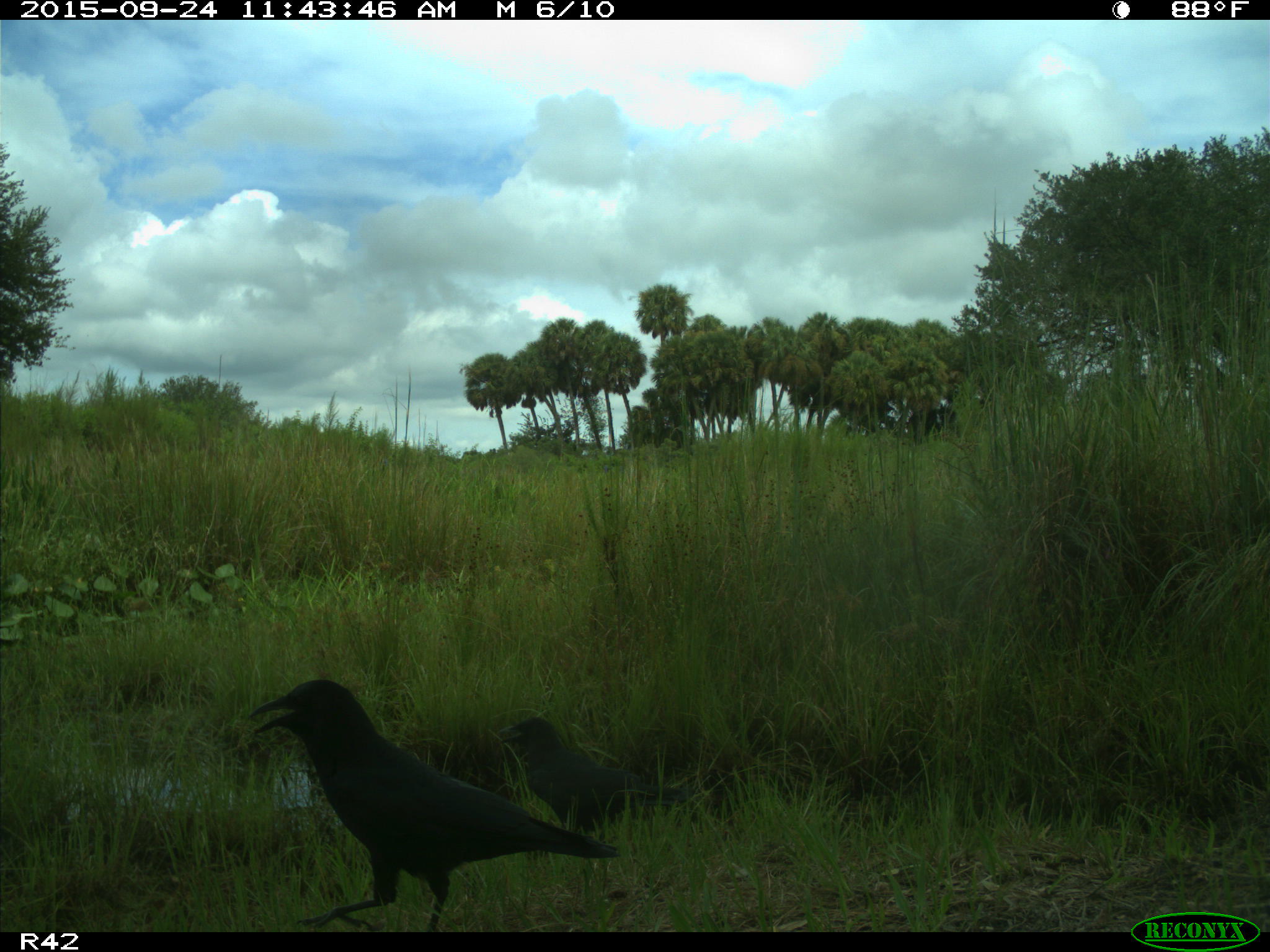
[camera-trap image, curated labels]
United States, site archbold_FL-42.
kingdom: Animalia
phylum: Chordata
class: Aves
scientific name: Aves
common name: birds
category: unidentified bird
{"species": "unidentified bird (birds) (Aves)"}